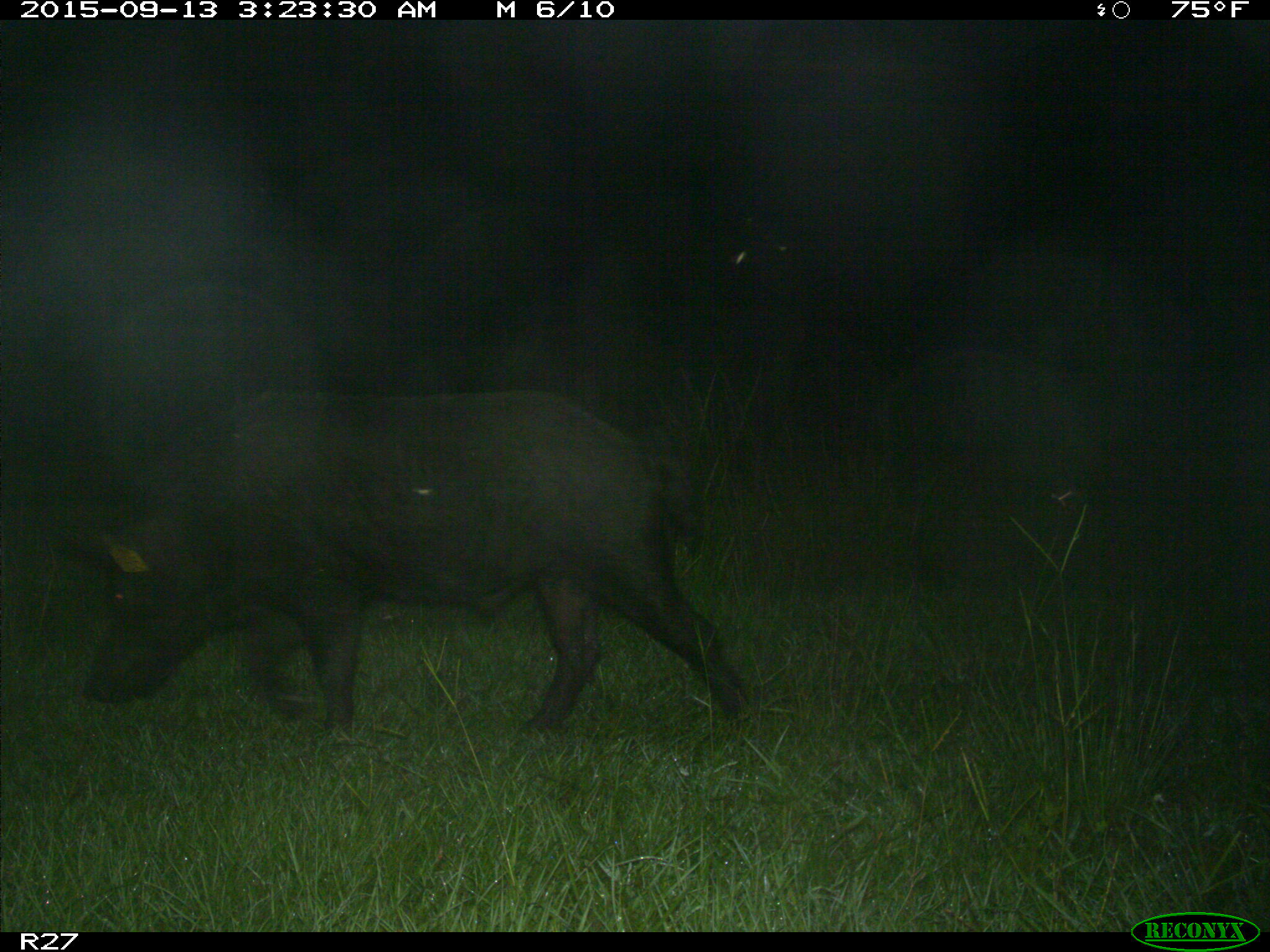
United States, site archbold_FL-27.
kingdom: Animalia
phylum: Chordata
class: Mammalia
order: Artiodactyla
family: Suidae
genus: Sus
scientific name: Sus scrofa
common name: wild boar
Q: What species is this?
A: Sus scrofa (wild boar).